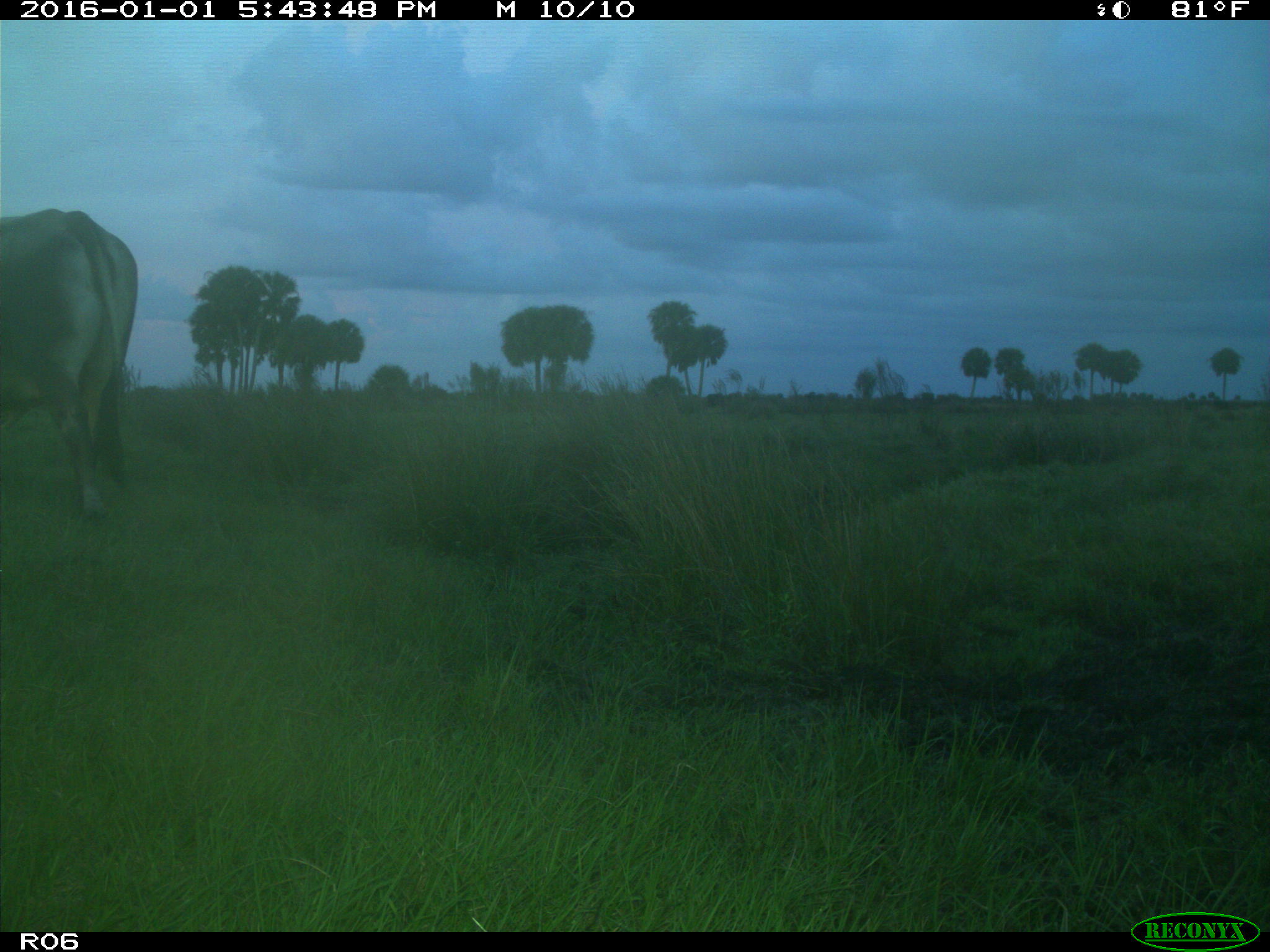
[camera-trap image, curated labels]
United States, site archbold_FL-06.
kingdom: Animalia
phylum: Chordata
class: Mammalia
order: Artiodactyla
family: Bovidae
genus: Bos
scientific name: Bos taurus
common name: domestic cow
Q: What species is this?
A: Bos taurus (domestic cow).